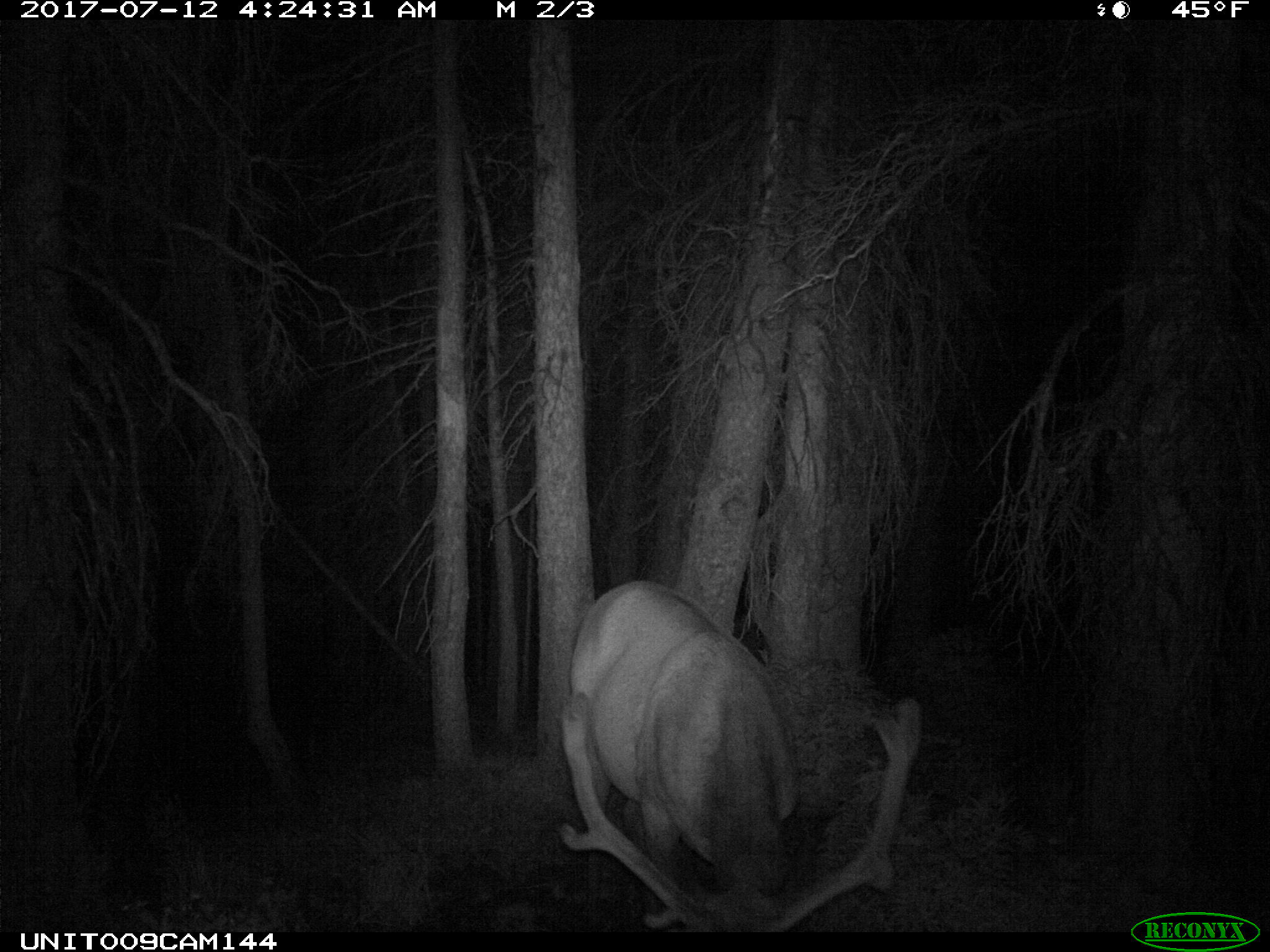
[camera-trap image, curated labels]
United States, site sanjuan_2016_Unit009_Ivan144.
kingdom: Animalia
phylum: Chordata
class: Mammalia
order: Artiodactyla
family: Cervidae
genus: Cervus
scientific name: Cervus elaphus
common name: red deer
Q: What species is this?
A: Cervus elaphus (red deer).